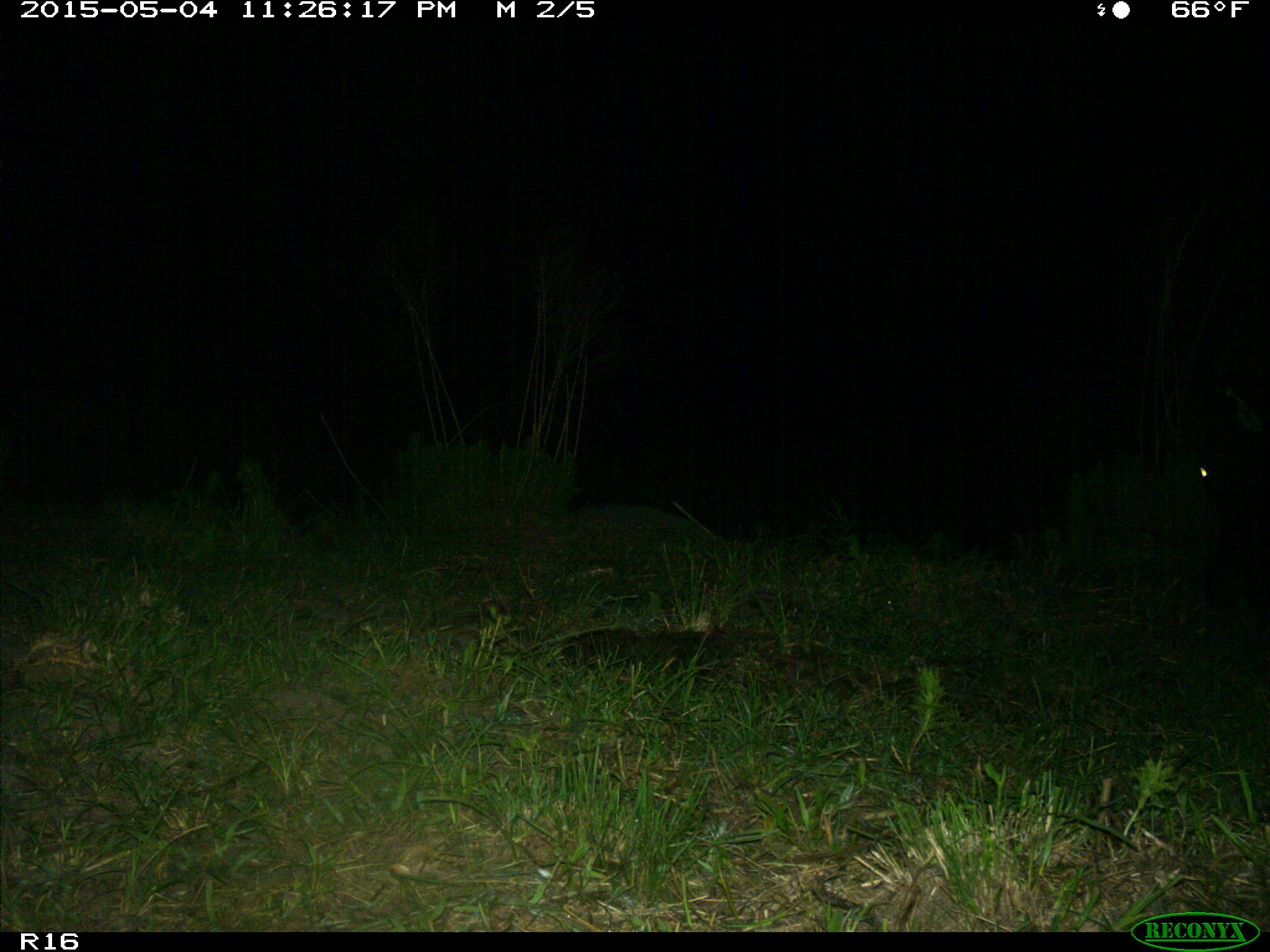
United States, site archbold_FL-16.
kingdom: Animalia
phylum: Chordata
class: Mammalia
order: Artiodactyla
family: Bovidae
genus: Bos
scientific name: Bos taurus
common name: domestic cow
Bos taurus (domestic cow).